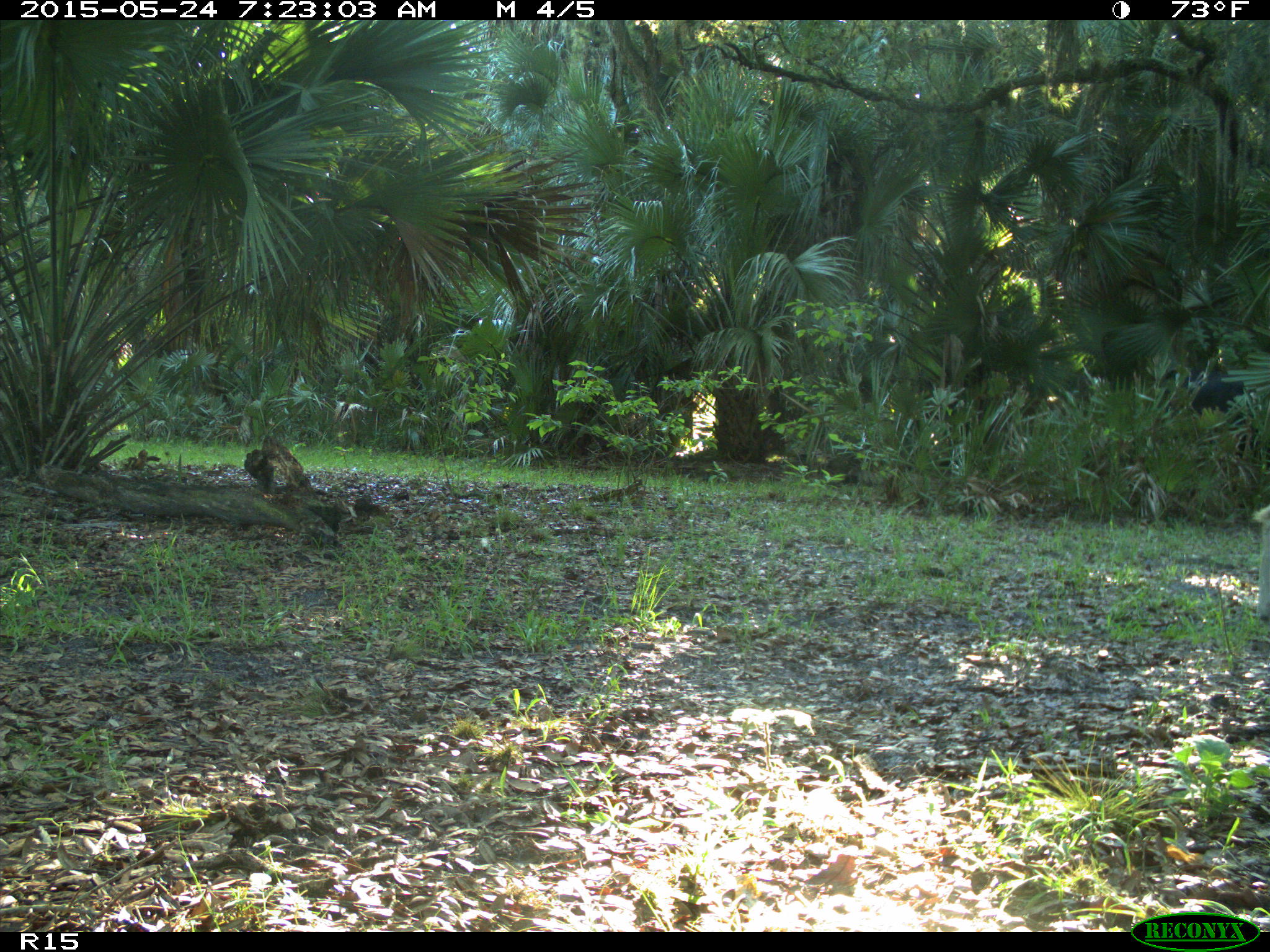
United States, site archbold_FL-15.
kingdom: Animalia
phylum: Chordata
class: Mammalia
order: Artiodactyla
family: Bovidae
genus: Bos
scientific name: Bos taurus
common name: domestic cow